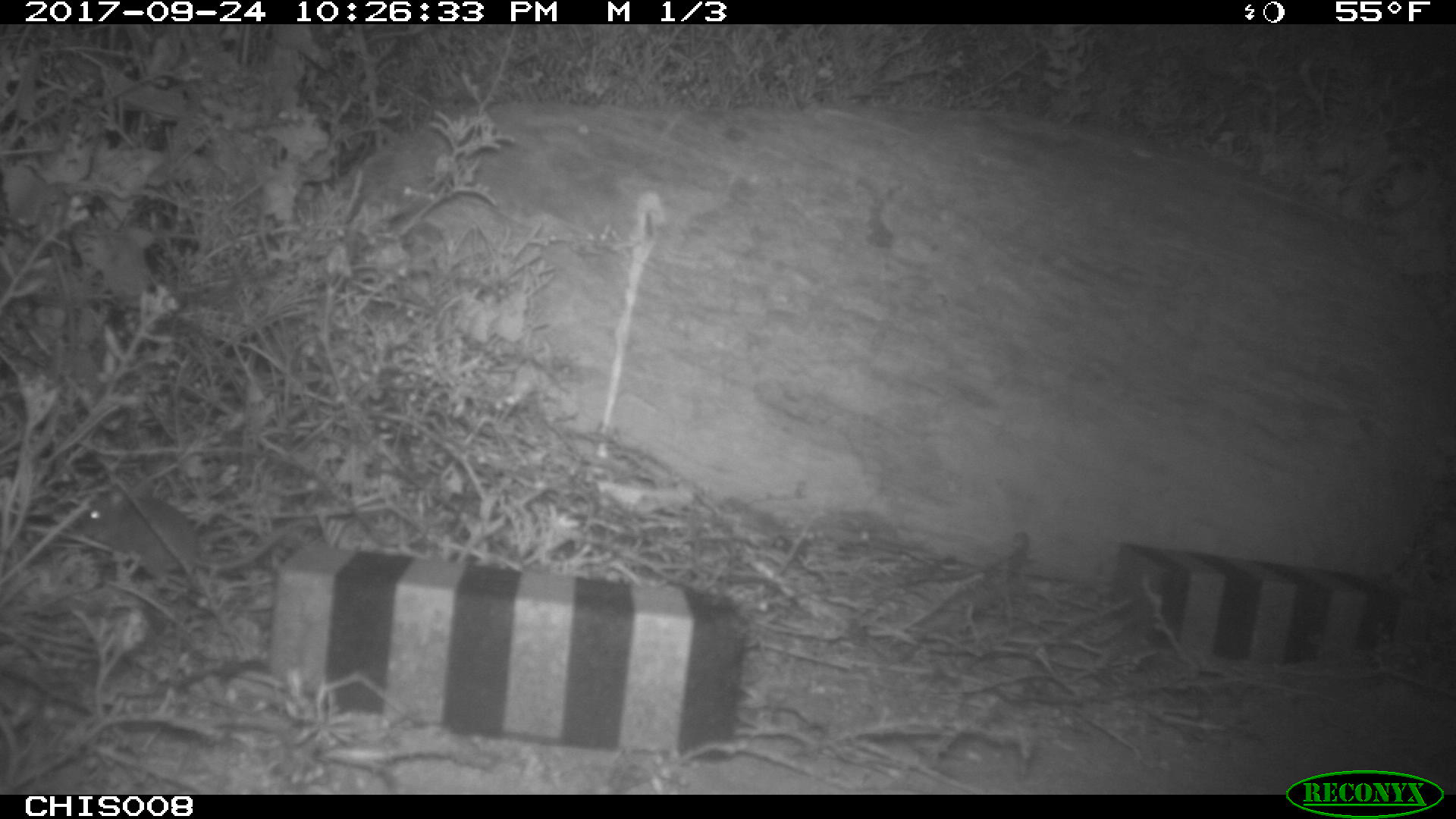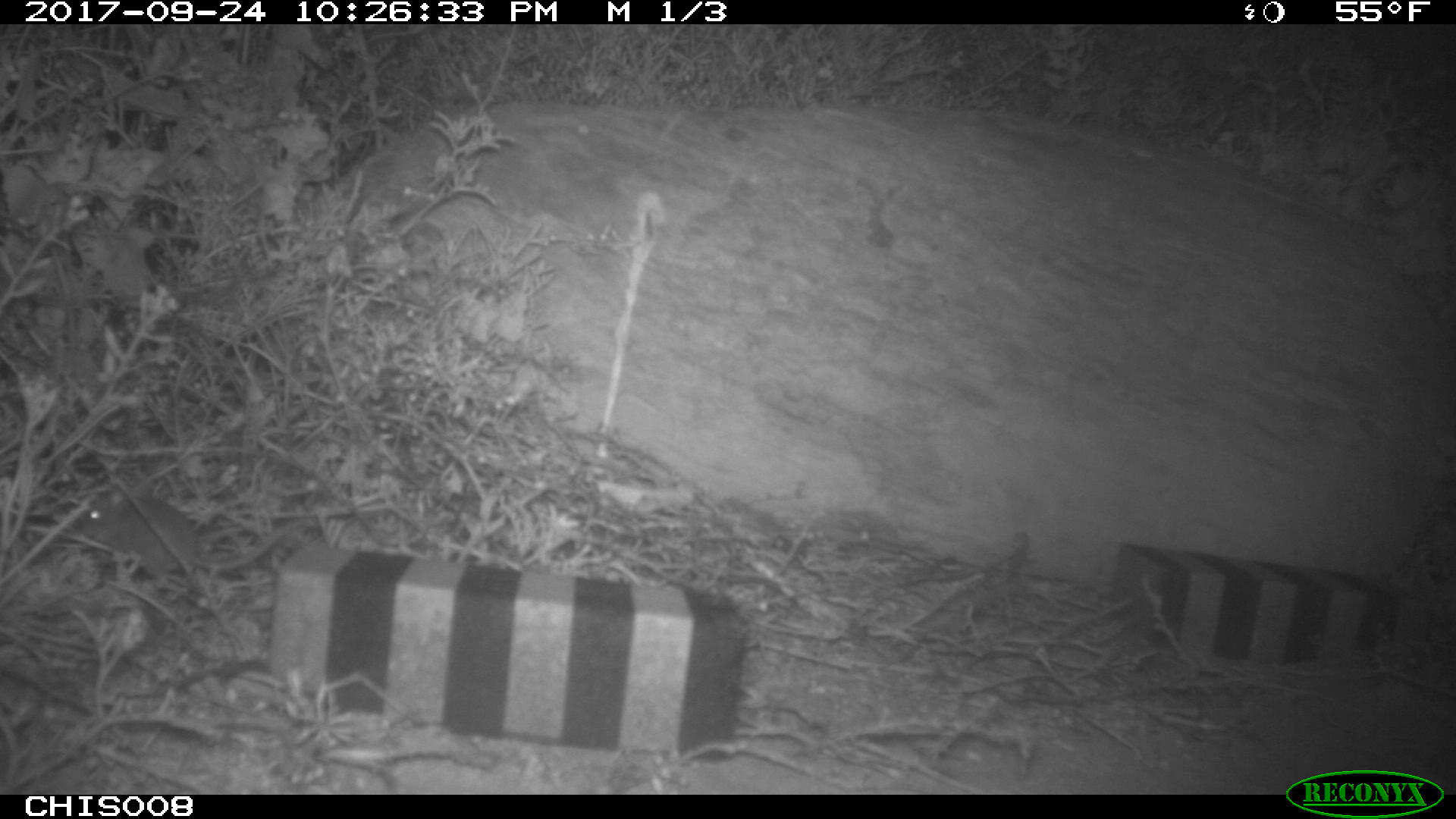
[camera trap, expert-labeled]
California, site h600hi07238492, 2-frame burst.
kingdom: Animalia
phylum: Chordata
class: Mammalia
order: Rodentia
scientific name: Rodentia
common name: rodent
Rodent (Rodentia).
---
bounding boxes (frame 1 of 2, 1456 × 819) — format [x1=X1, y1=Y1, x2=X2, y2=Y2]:
rodent: [x1=75, y1=493, x2=300, y2=592]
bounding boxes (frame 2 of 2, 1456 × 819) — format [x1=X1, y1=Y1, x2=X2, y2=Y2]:
rodent: [x1=77, y1=493, x2=309, y2=588]